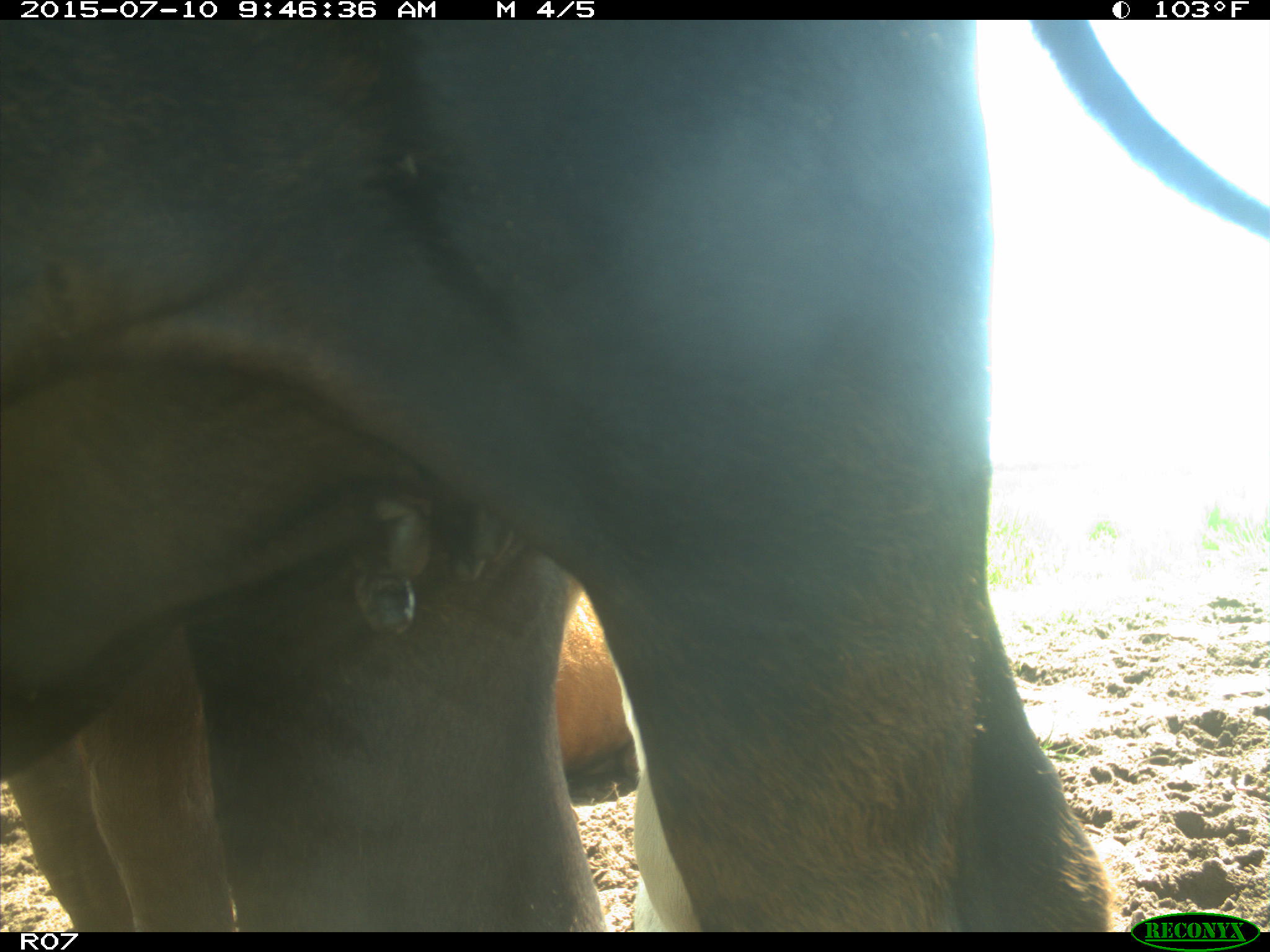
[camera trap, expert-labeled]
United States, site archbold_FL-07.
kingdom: Animalia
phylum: Chordata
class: Mammalia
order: Artiodactyla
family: Bovidae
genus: Bos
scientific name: Bos taurus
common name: domestic cow